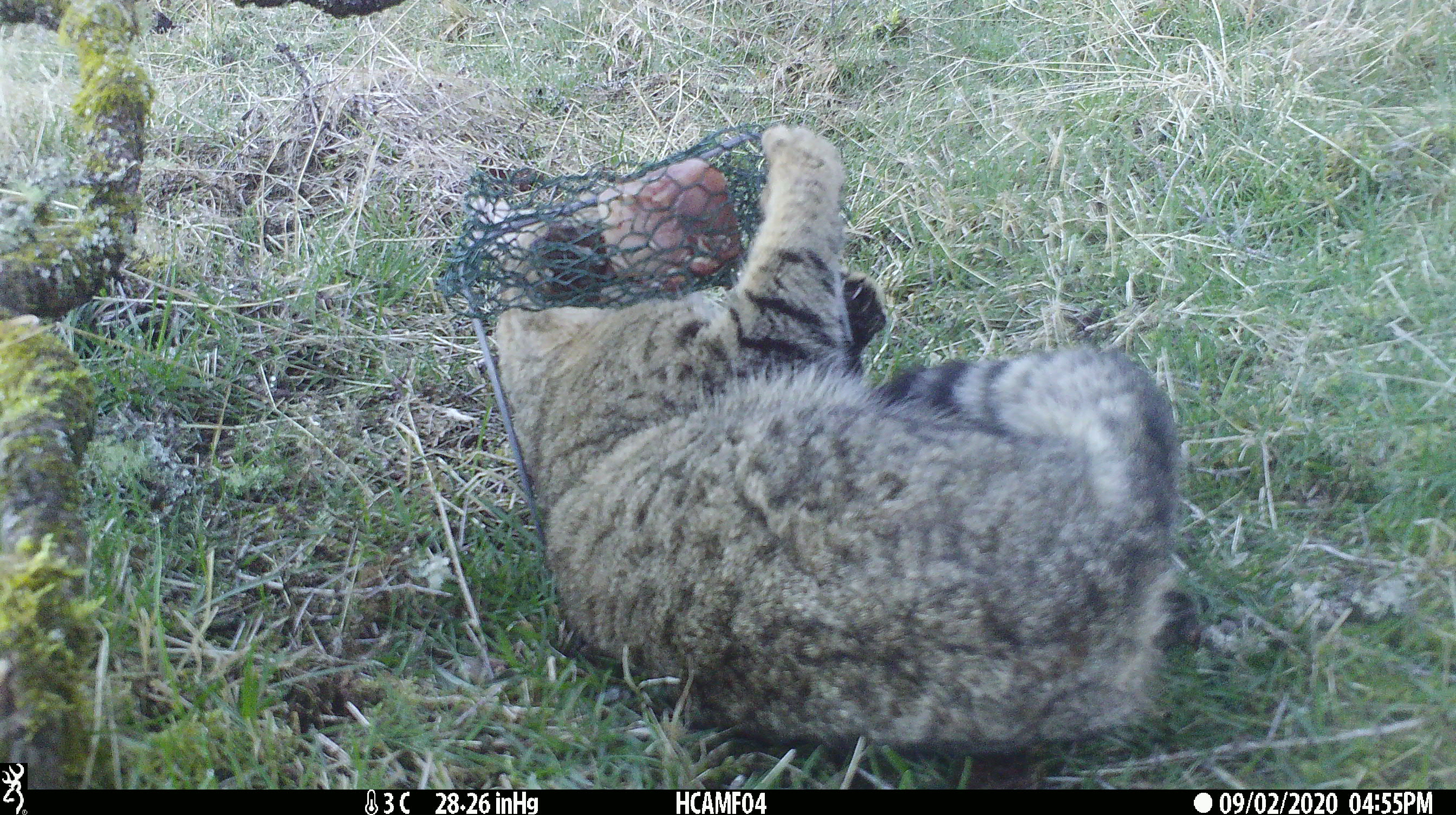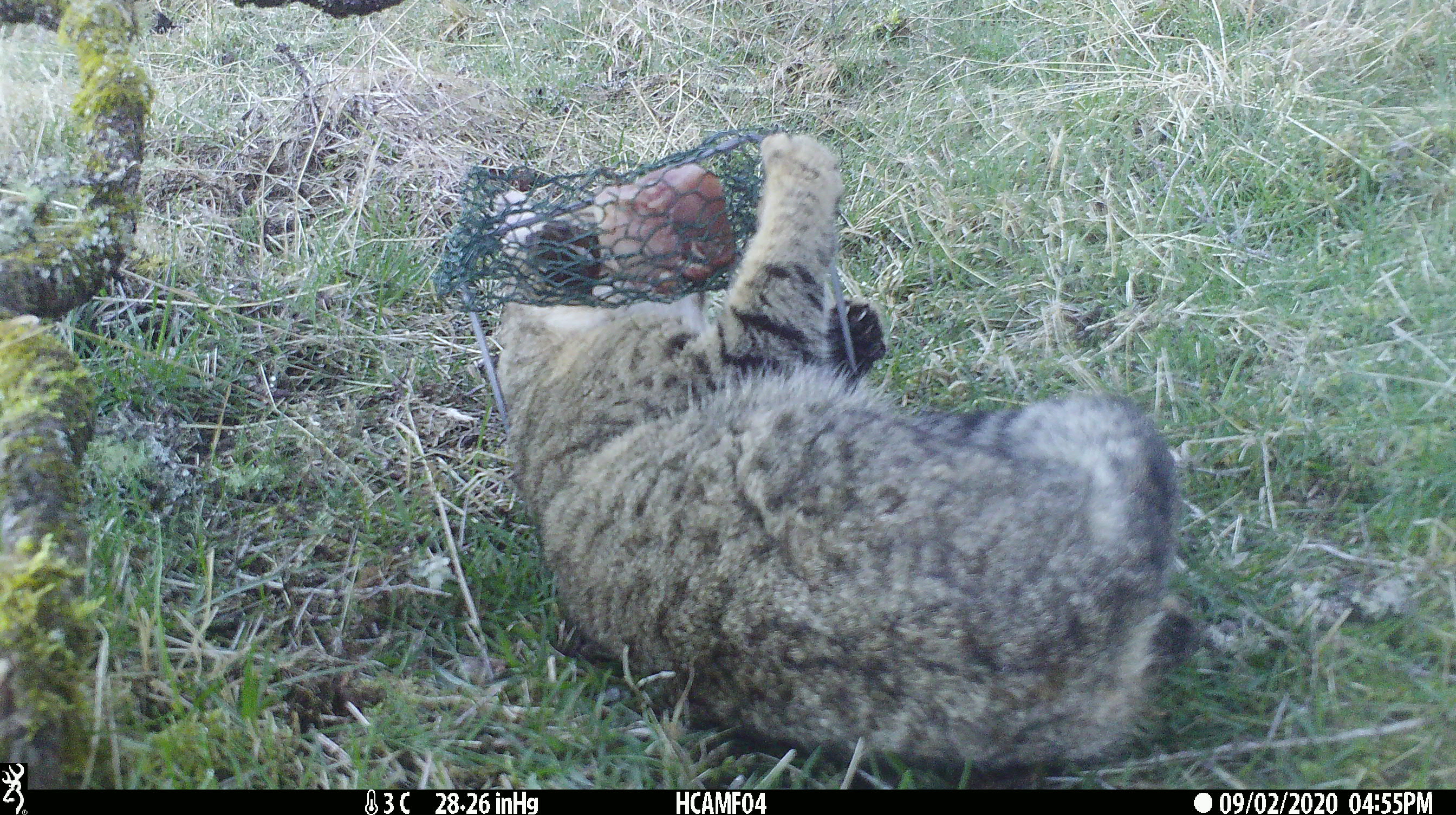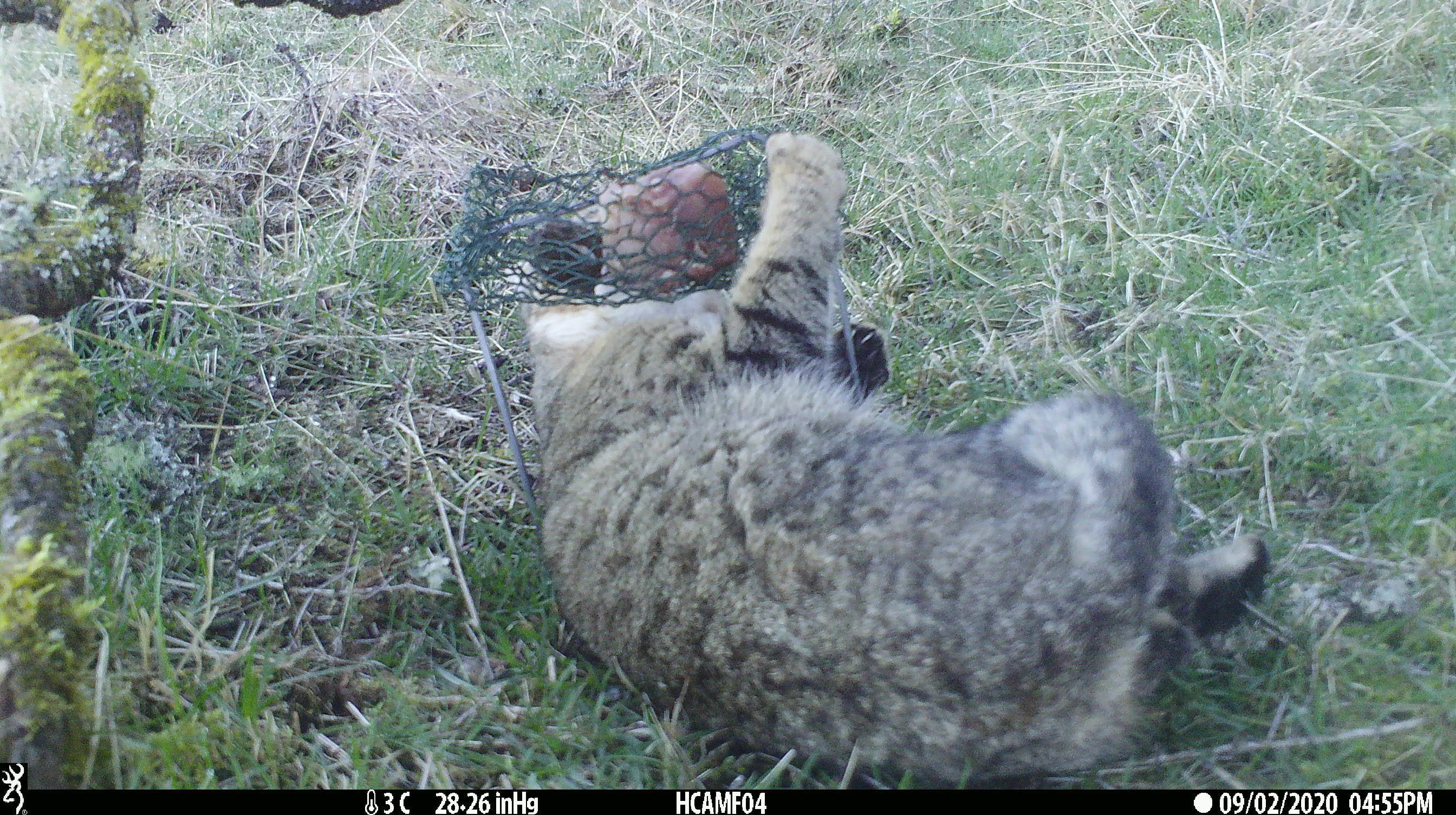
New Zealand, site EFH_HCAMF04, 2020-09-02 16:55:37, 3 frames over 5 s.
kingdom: Animalia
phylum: Chordata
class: Mammalia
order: Carnivora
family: Felidae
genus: Felis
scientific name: Felis catus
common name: domestic cat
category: cat